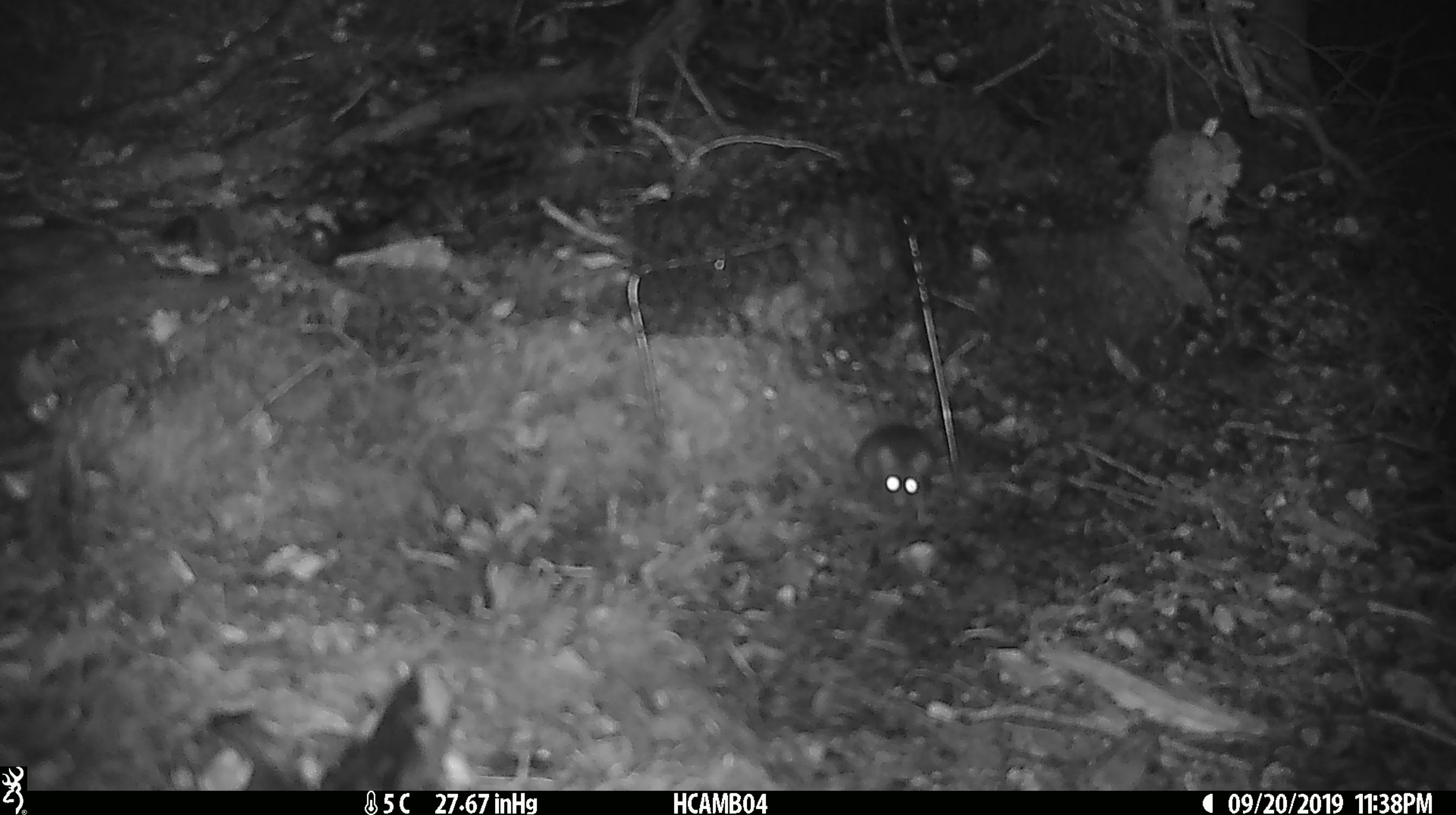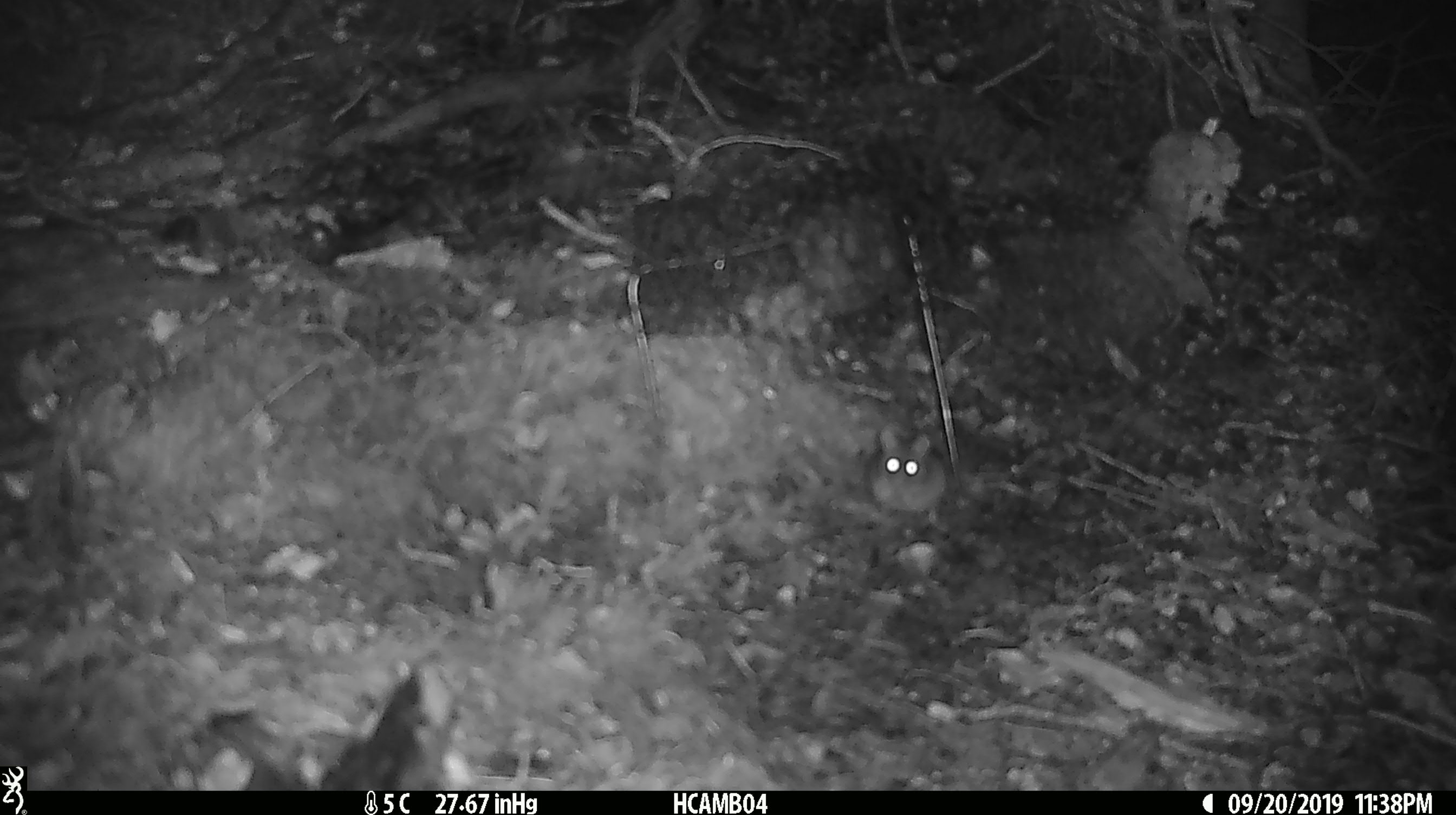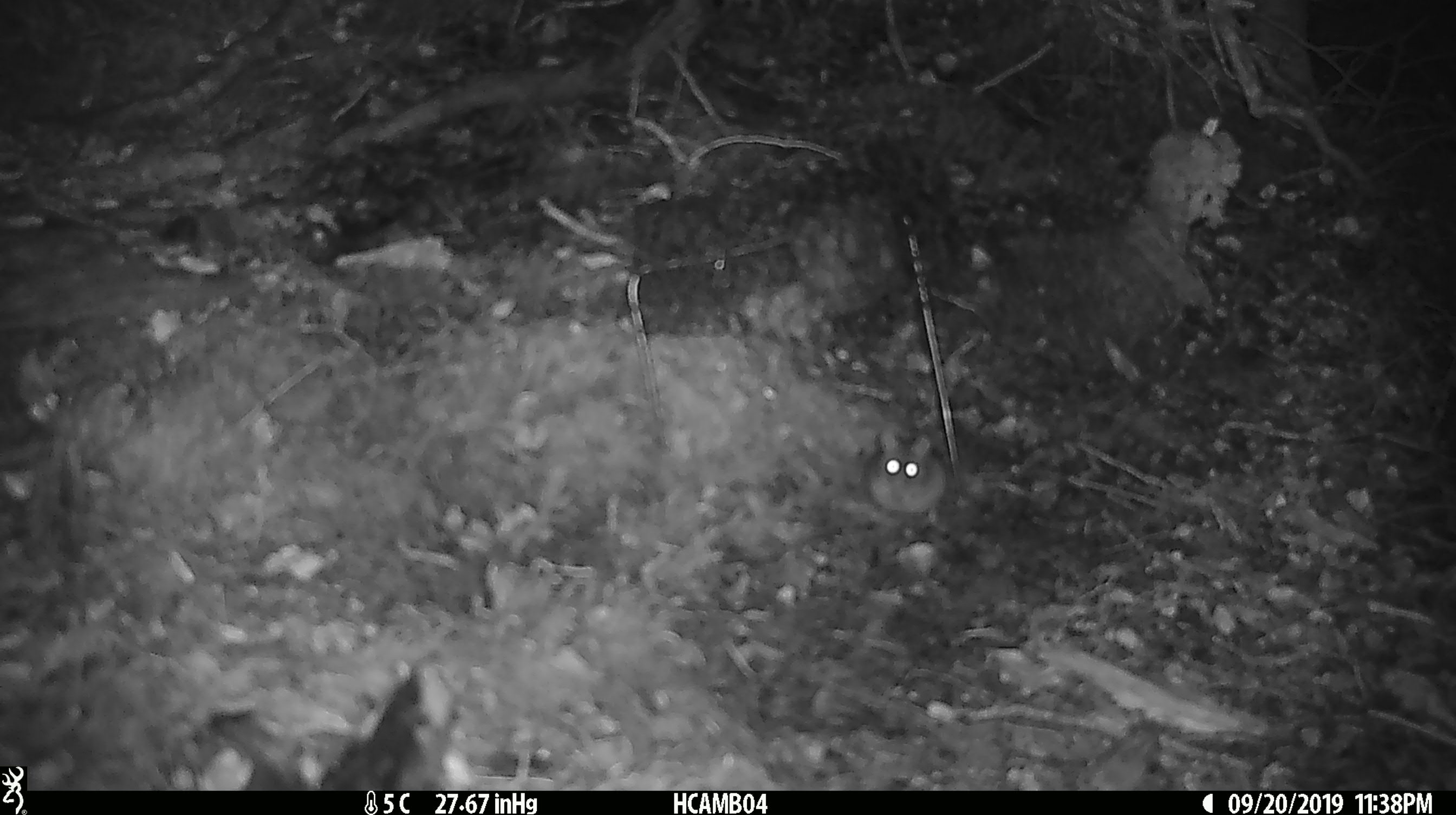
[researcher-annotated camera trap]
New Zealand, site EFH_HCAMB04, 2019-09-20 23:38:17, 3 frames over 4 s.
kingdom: Animalia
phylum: Chordata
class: Mammalia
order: Rodentia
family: Muridae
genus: Mus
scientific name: Mus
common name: mouse